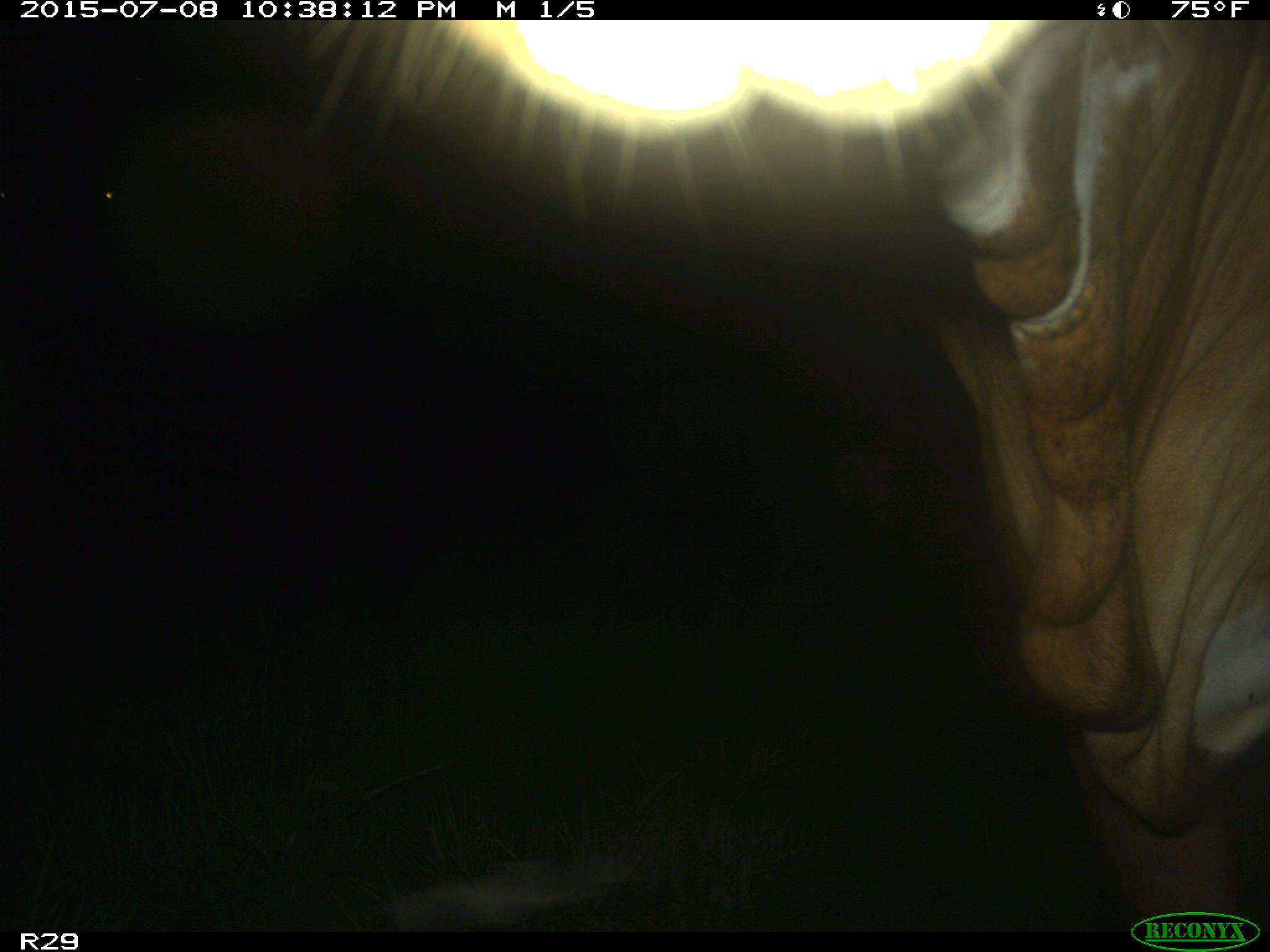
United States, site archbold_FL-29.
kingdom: Animalia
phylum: Chordata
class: Mammalia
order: Artiodactyla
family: Bovidae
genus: Bos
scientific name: Bos taurus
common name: domestic cow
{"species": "Bos taurus (domestic cow)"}